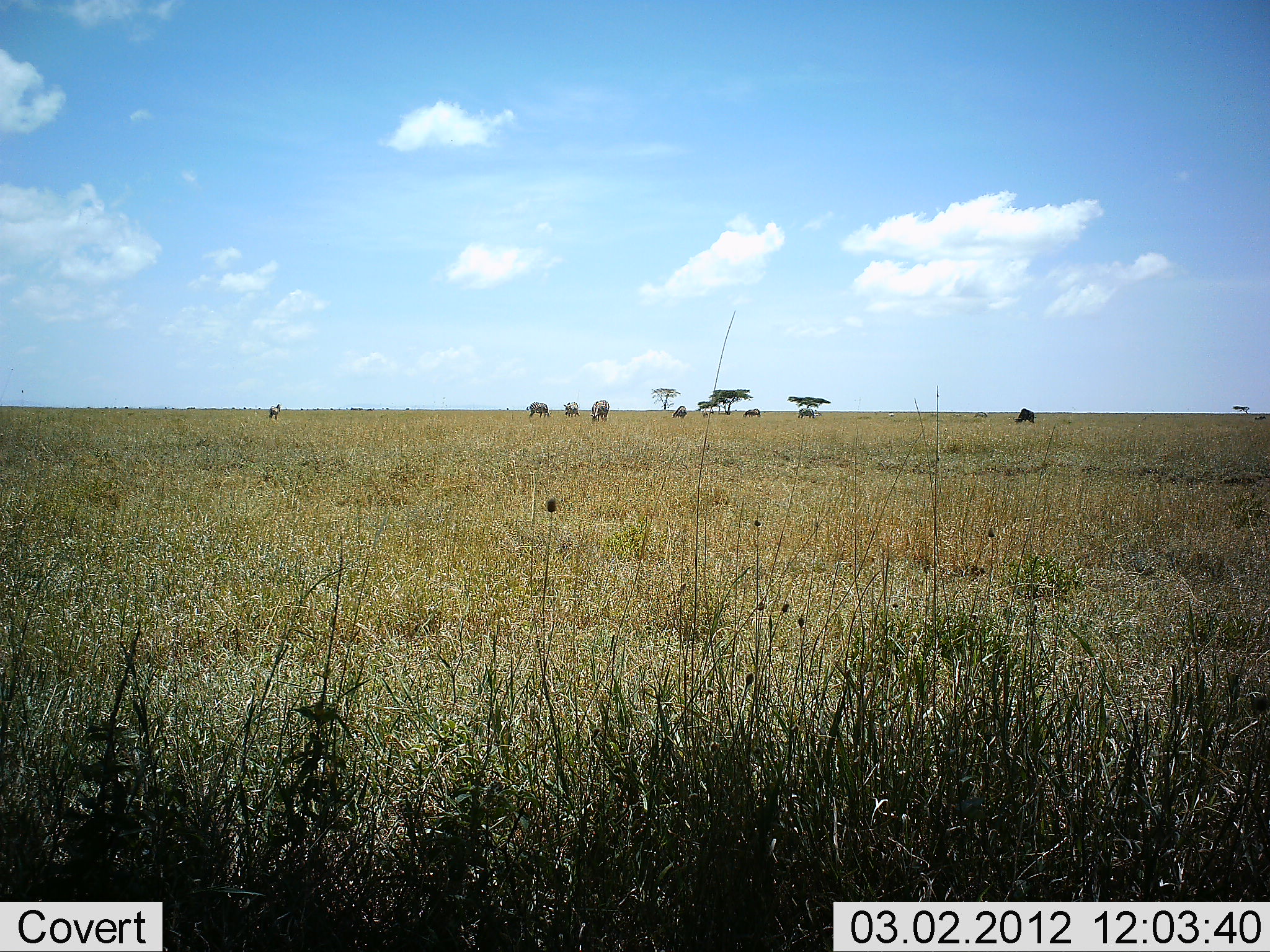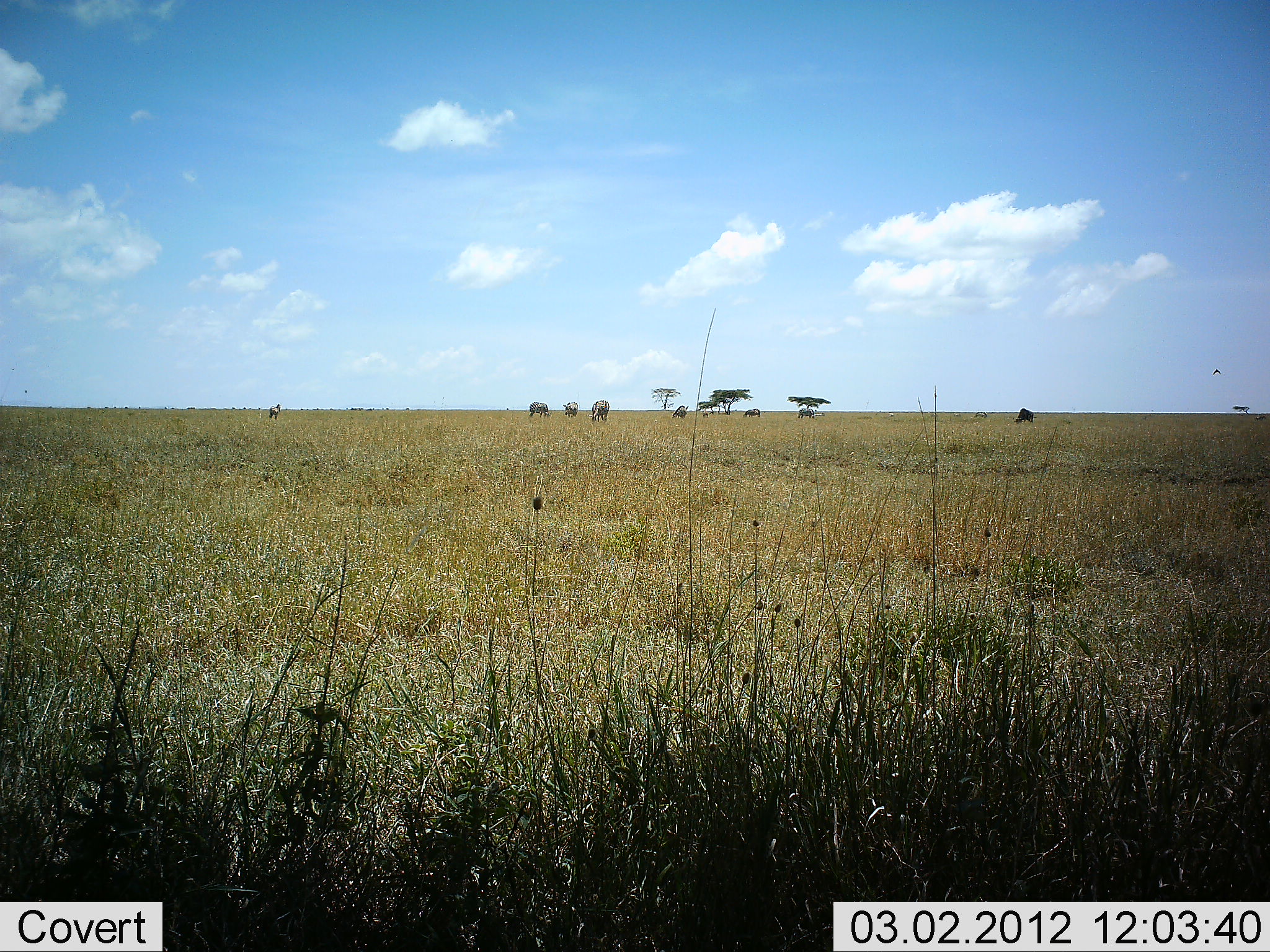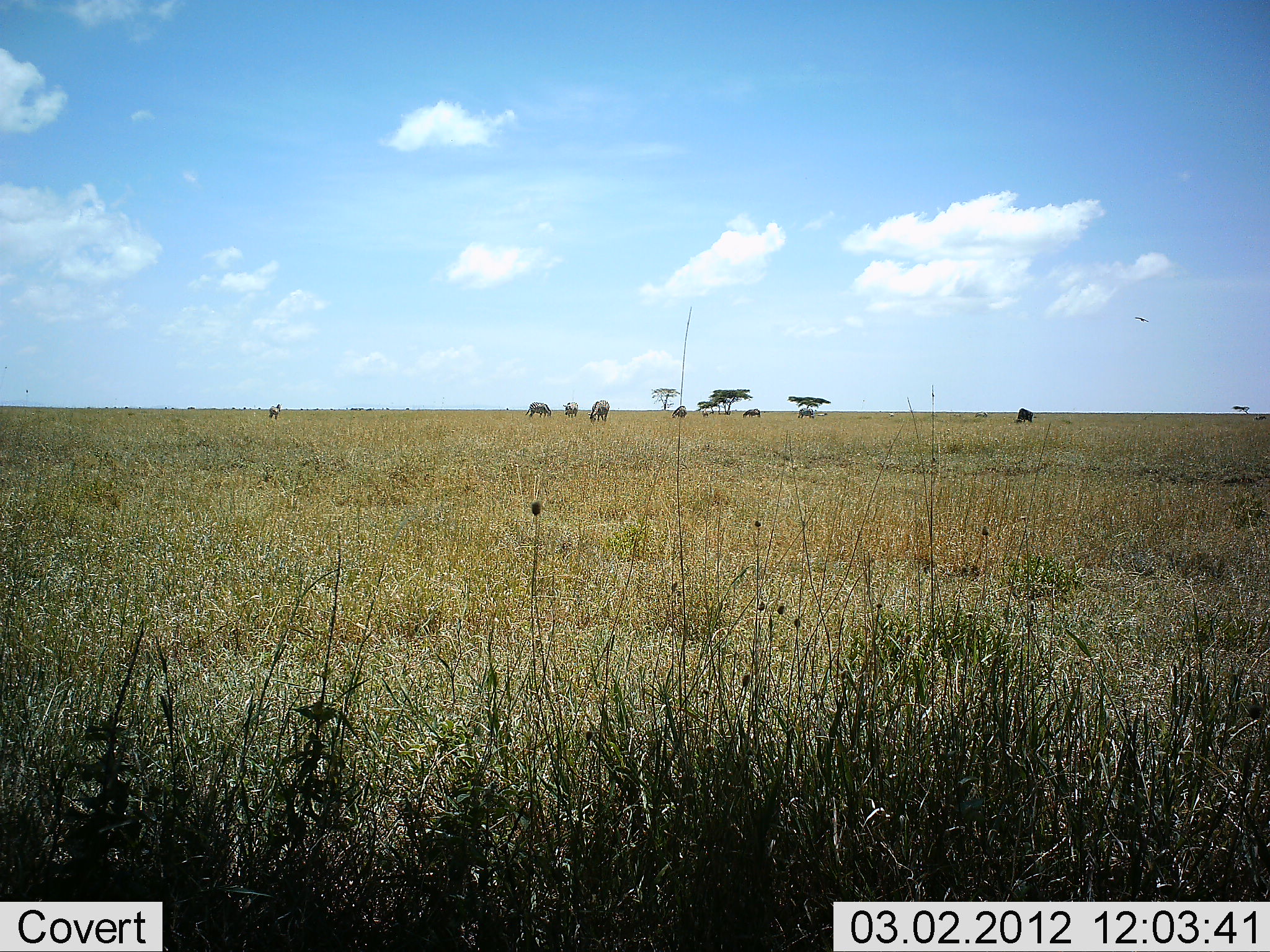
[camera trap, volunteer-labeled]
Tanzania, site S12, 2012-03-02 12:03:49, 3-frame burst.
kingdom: Animalia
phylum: Chordata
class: Mammalia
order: Artiodactyla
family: Bovidae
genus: Connochaetes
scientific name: Connochaetes taurinus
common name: blue wildebeest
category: wildebeest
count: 7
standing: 22%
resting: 0%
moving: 0%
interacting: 0%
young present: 0%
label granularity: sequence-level